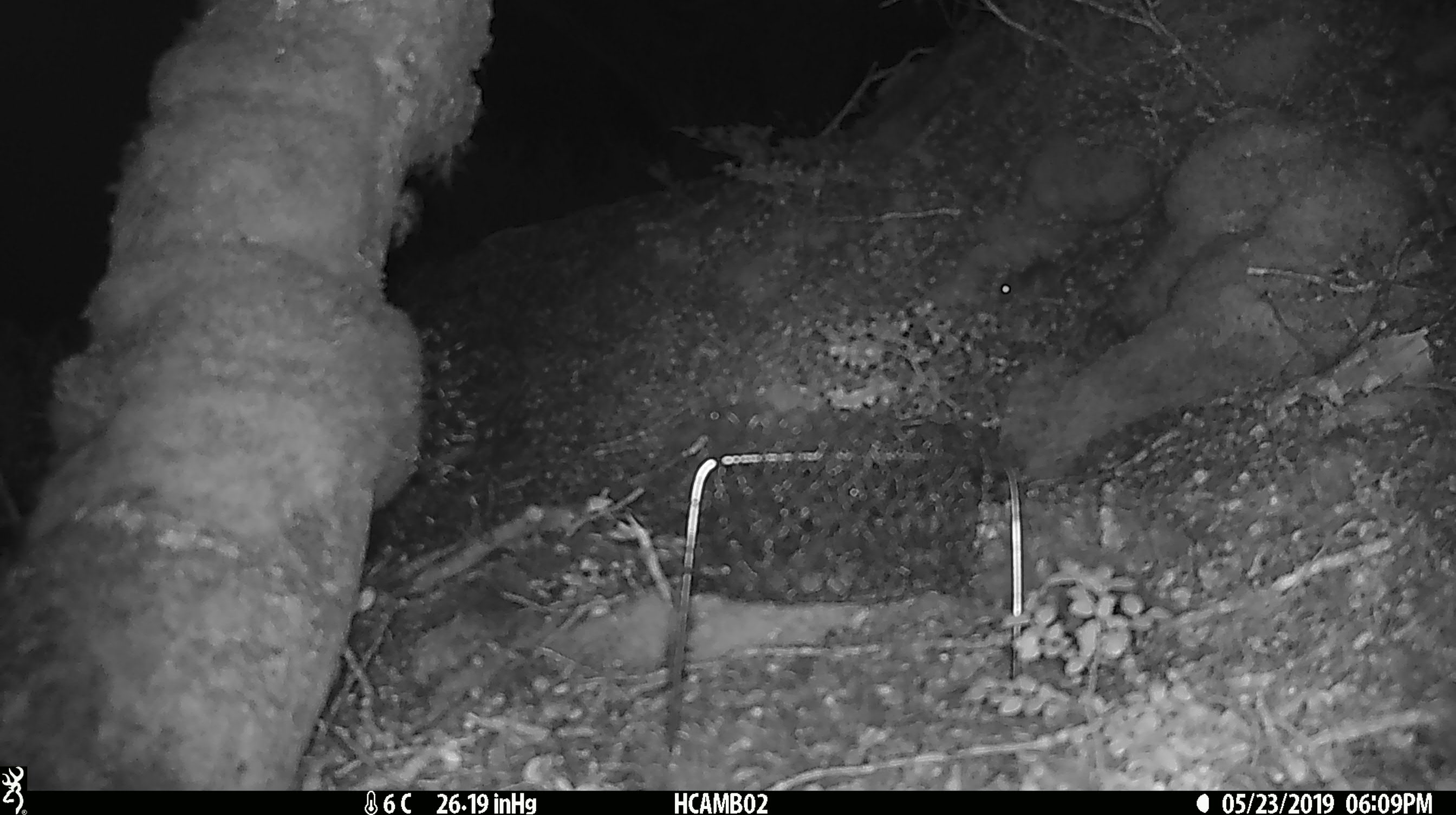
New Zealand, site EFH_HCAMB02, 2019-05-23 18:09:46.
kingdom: Animalia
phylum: Chordata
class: Mammalia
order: Rodentia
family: Muridae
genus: Mus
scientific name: Mus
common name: mouse